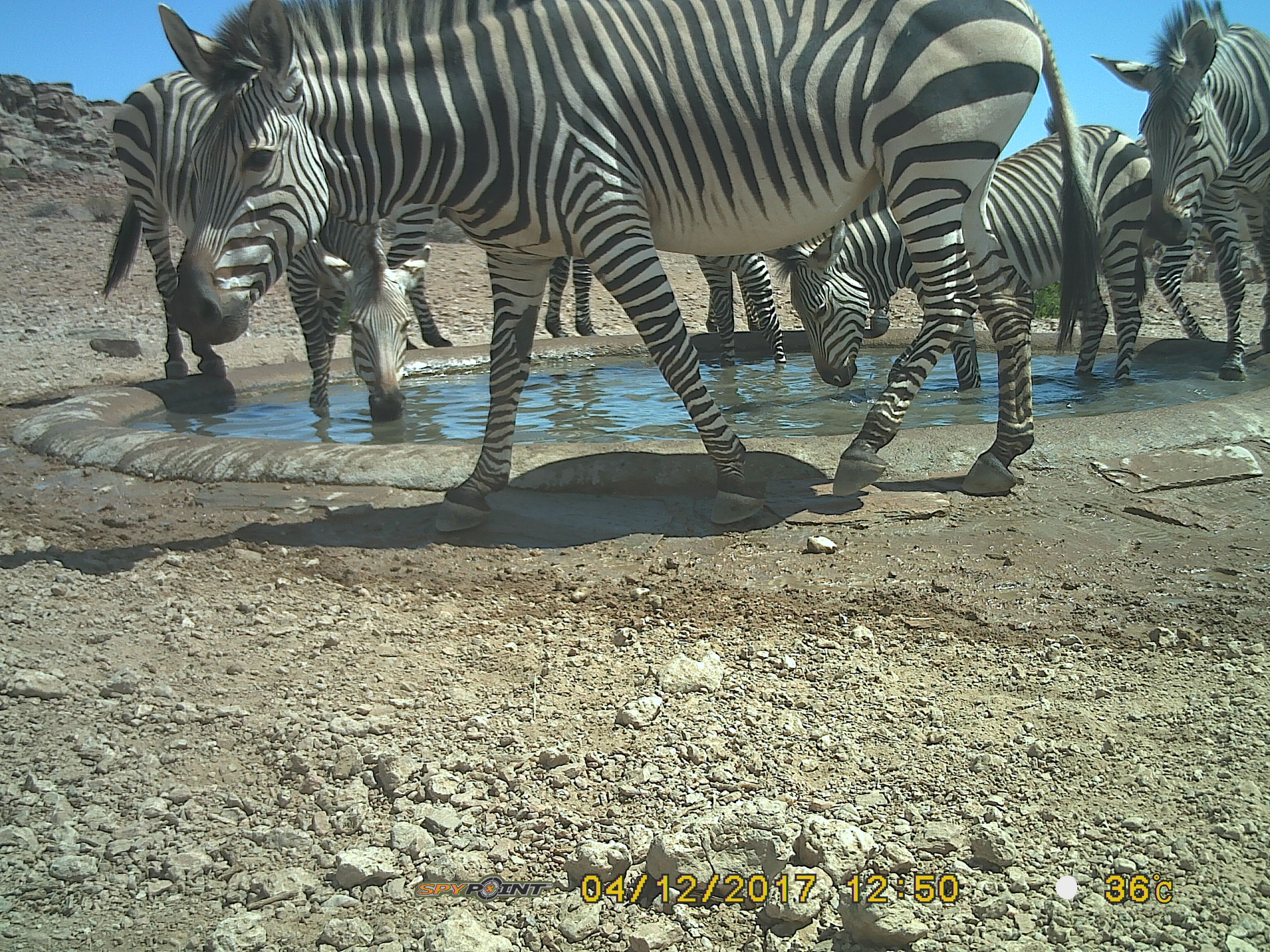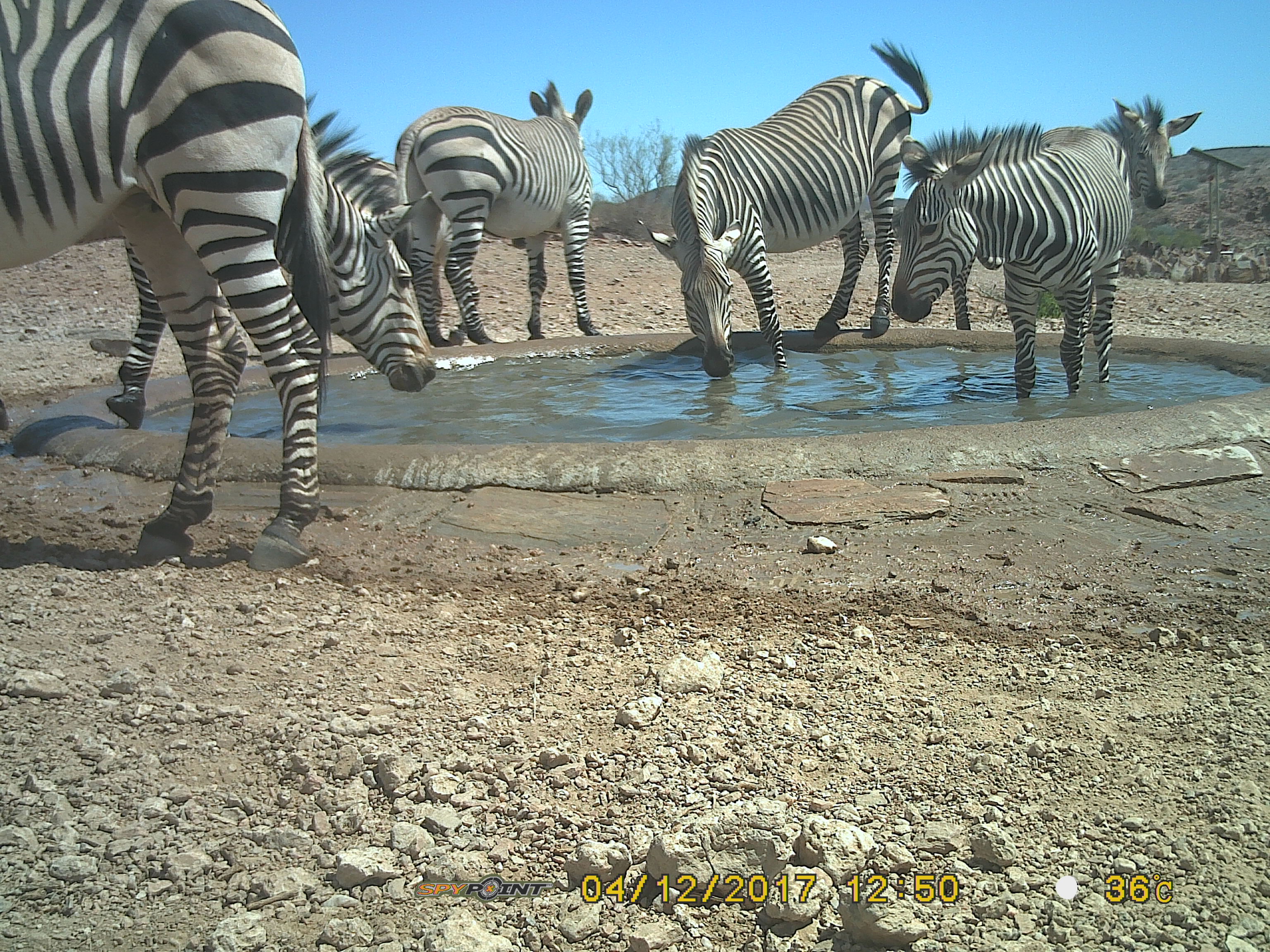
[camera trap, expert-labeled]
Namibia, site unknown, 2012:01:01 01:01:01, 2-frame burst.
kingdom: Animalia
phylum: Chordata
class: Mammalia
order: Perissodactyla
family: Equidae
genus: Equus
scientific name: Equus zebra hartmannae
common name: hartmann's mountain zebra